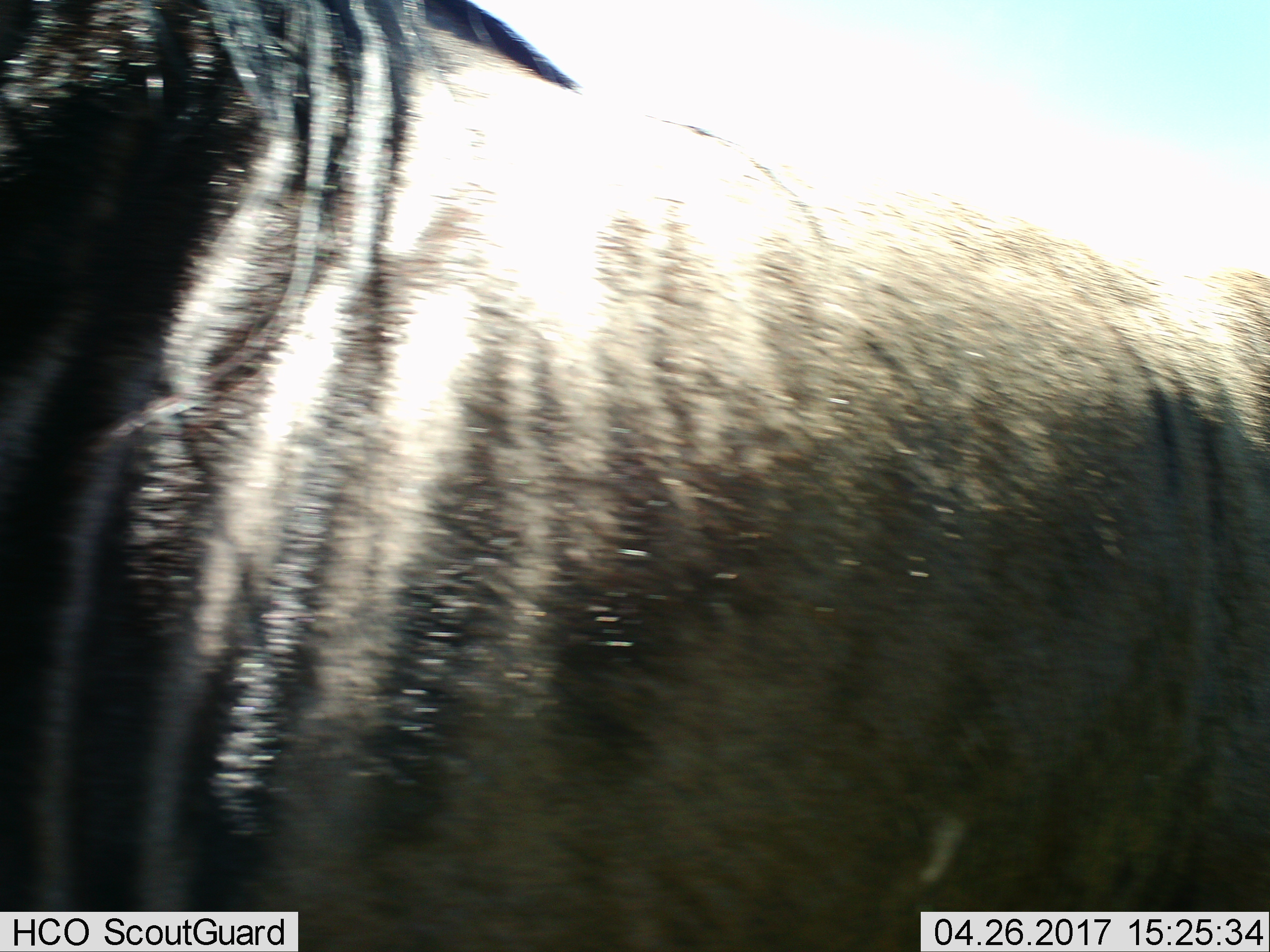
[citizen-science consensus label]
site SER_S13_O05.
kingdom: Animalia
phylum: Chordata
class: Mammalia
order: Artiodactyla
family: Bovidae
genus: Connochaetes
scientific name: Connochaetes taurinus taurinus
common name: blue wildebeest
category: wildebeestblue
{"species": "wildebeestblue (blue wildebeest) (Connochaetes taurinus taurinus)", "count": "1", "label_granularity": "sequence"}